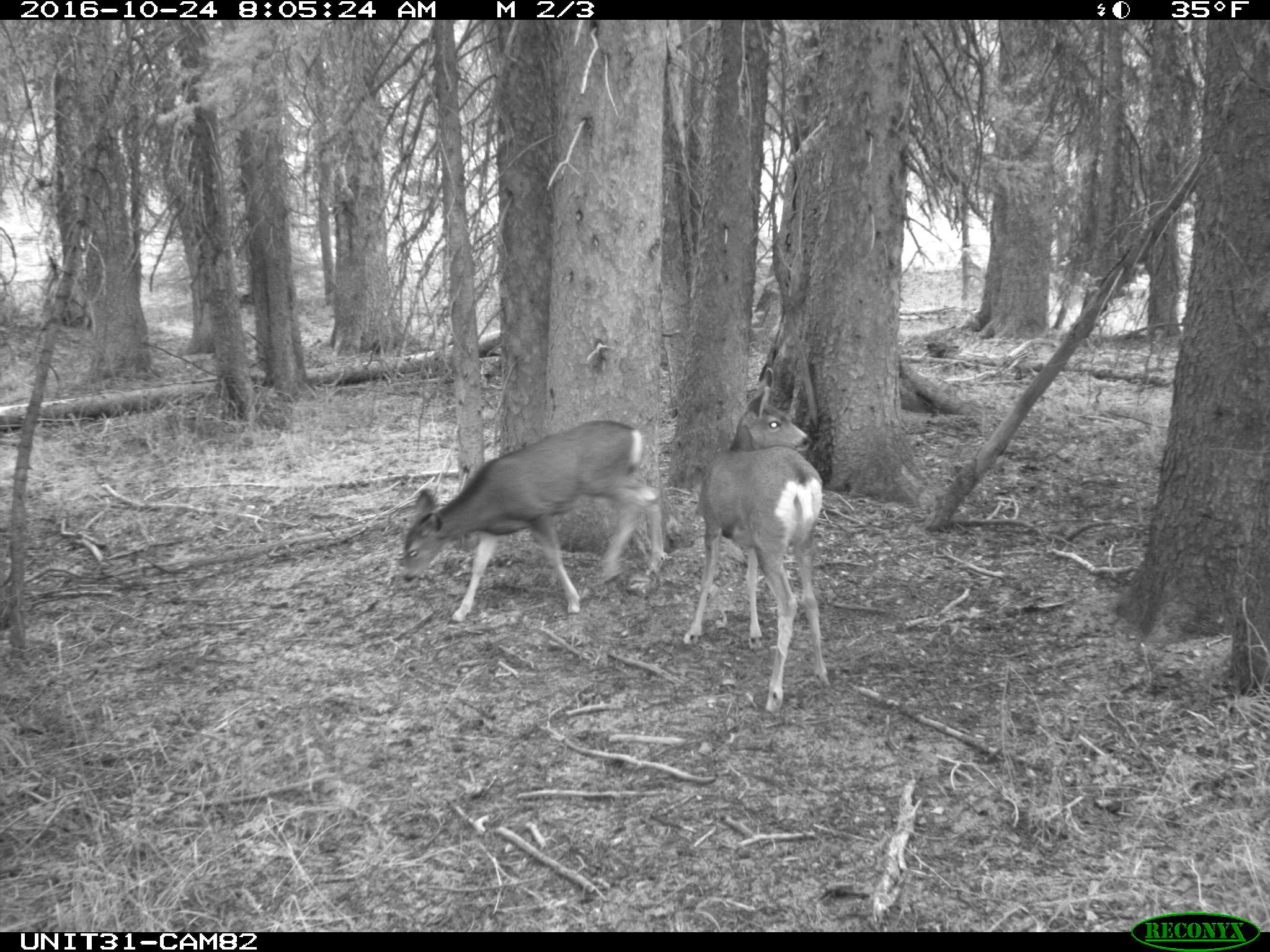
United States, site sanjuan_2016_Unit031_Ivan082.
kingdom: Animalia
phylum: Chordata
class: Mammalia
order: Artiodactyla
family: Cervidae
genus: Odocoileus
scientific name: Odocoileus hemionus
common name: mule deer